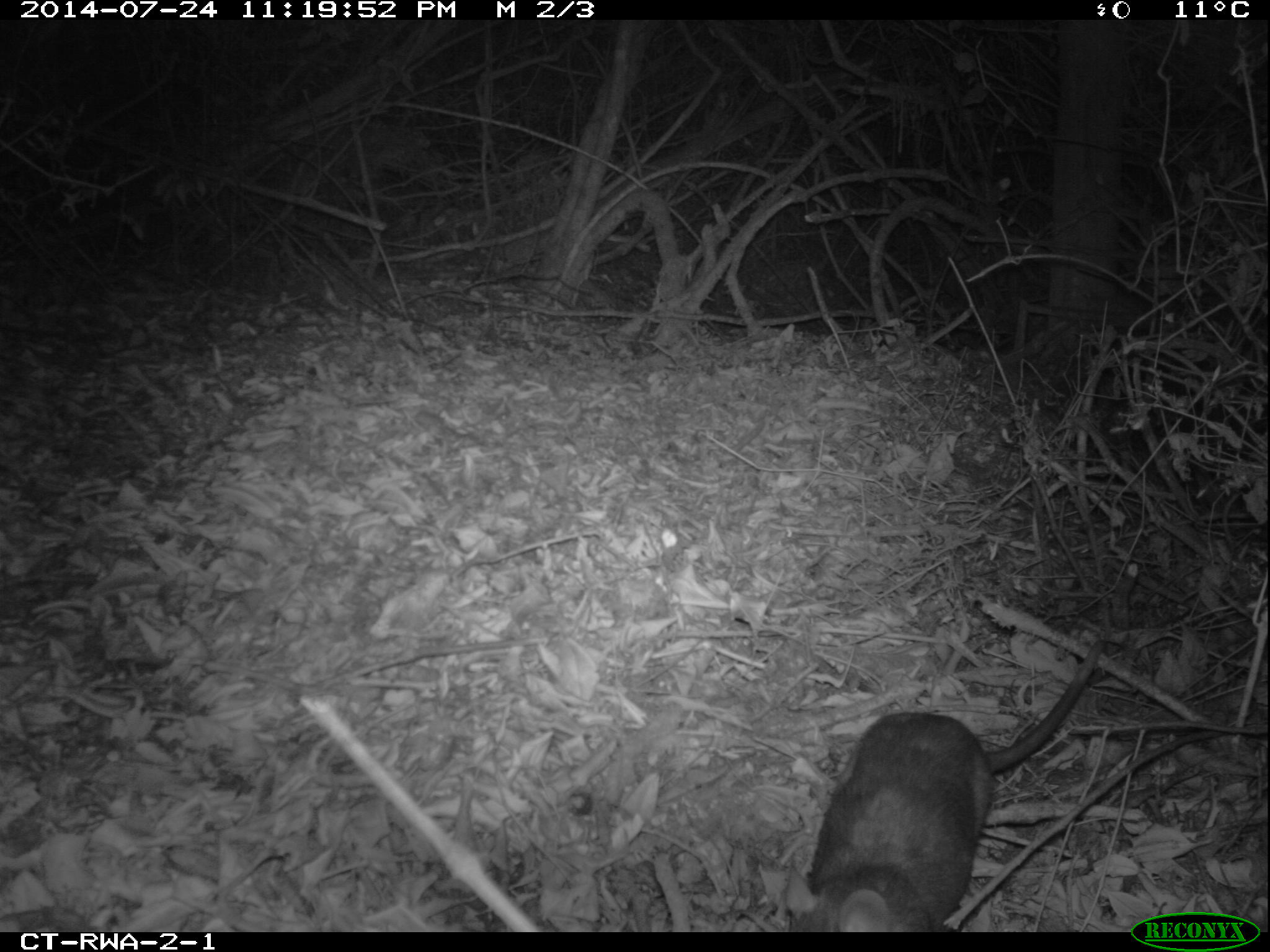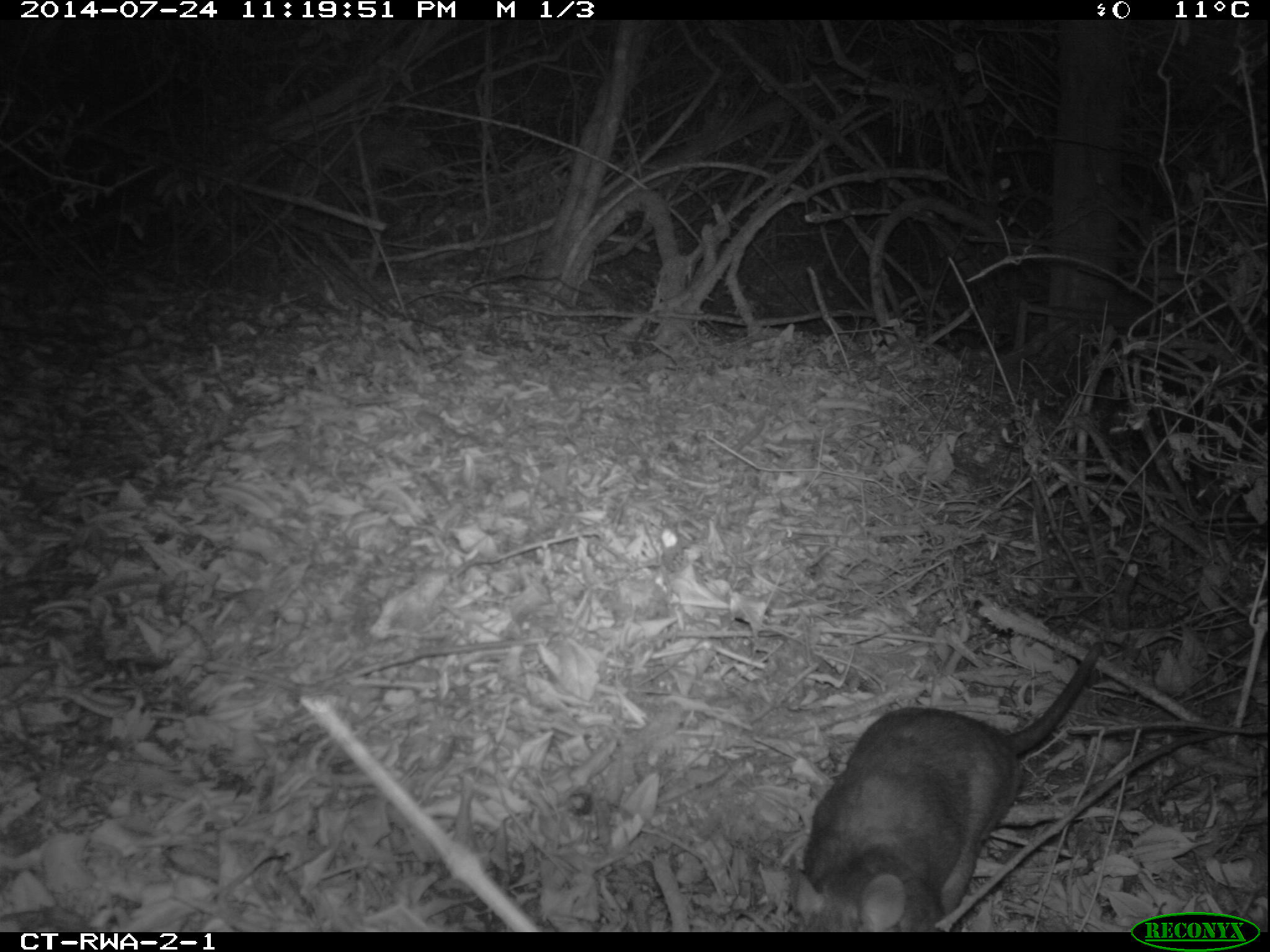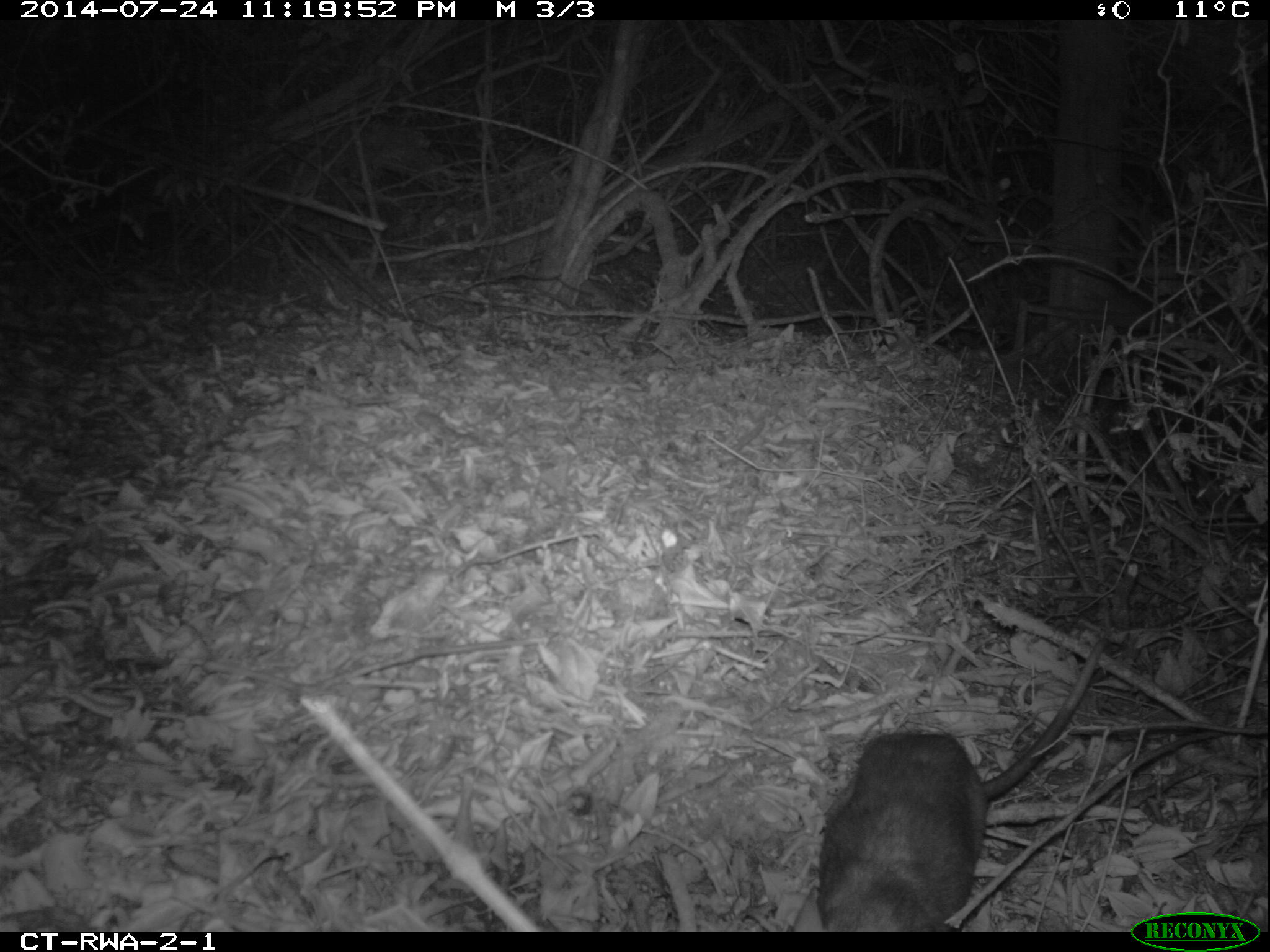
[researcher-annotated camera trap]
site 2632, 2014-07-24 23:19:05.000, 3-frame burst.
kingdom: Animalia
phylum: Chordata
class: Mammalia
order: Rodentia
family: Nesomyidae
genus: Cricetomys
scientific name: Cricetomys gambianus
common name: african giant pouched rat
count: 1